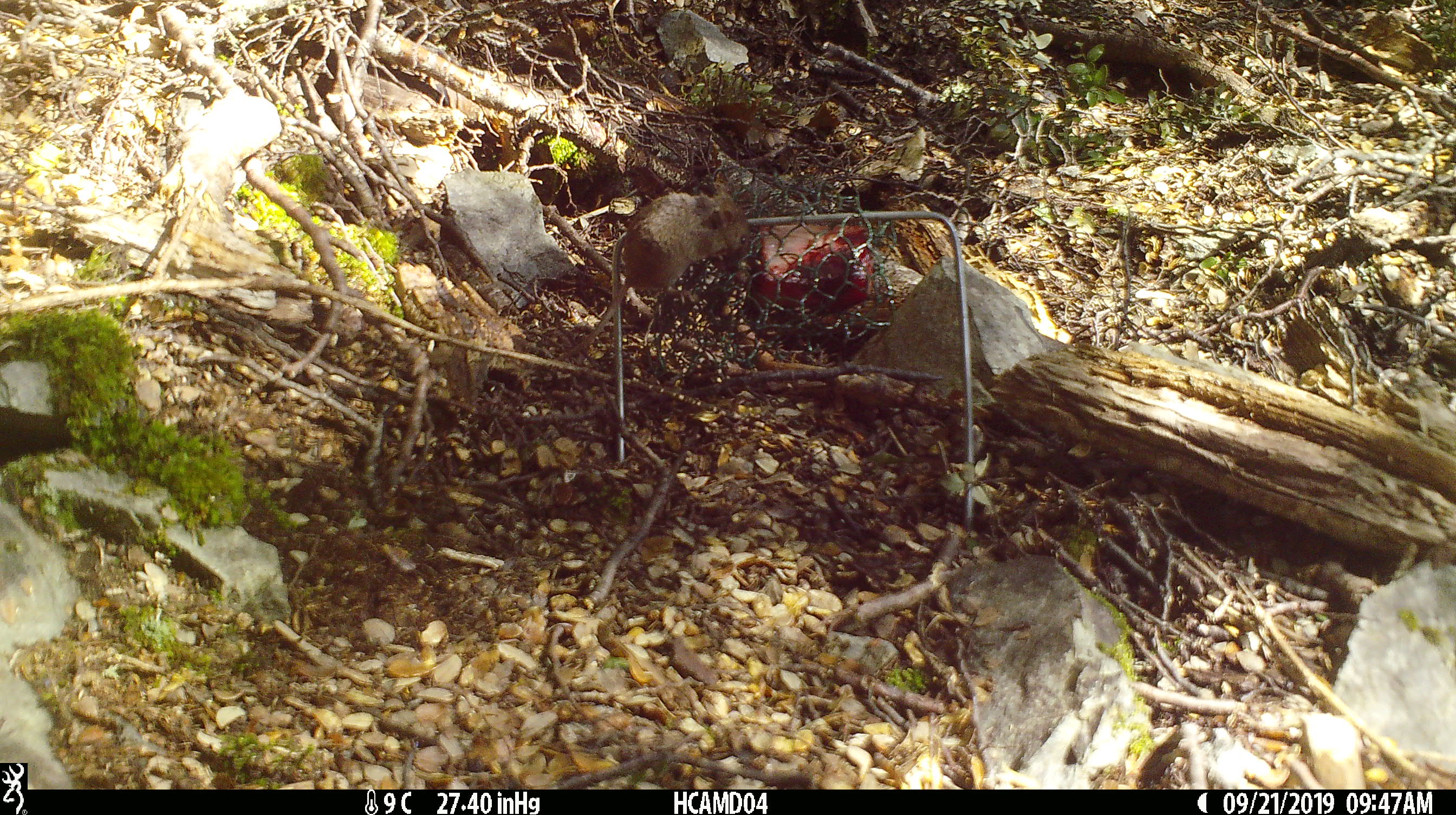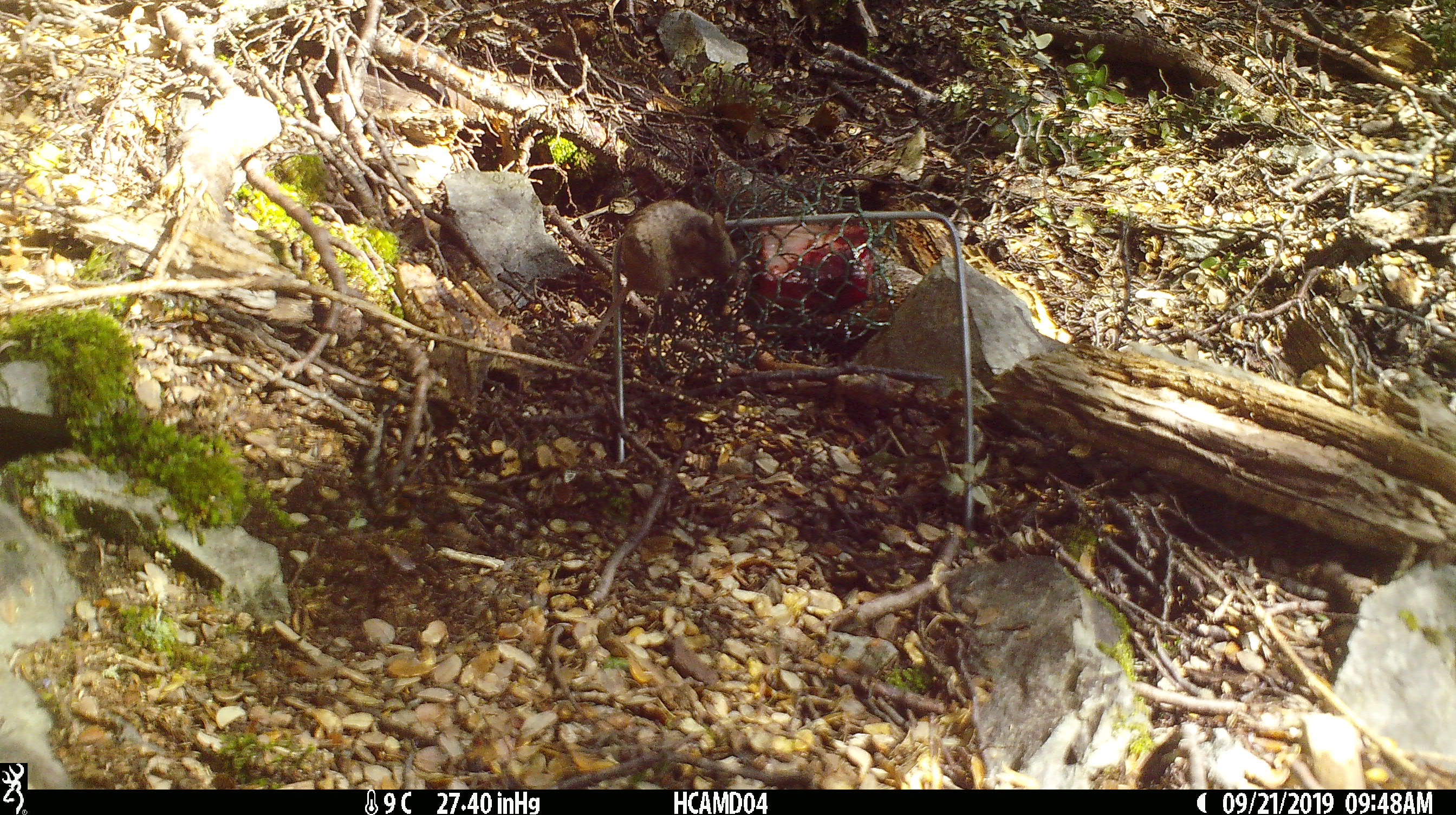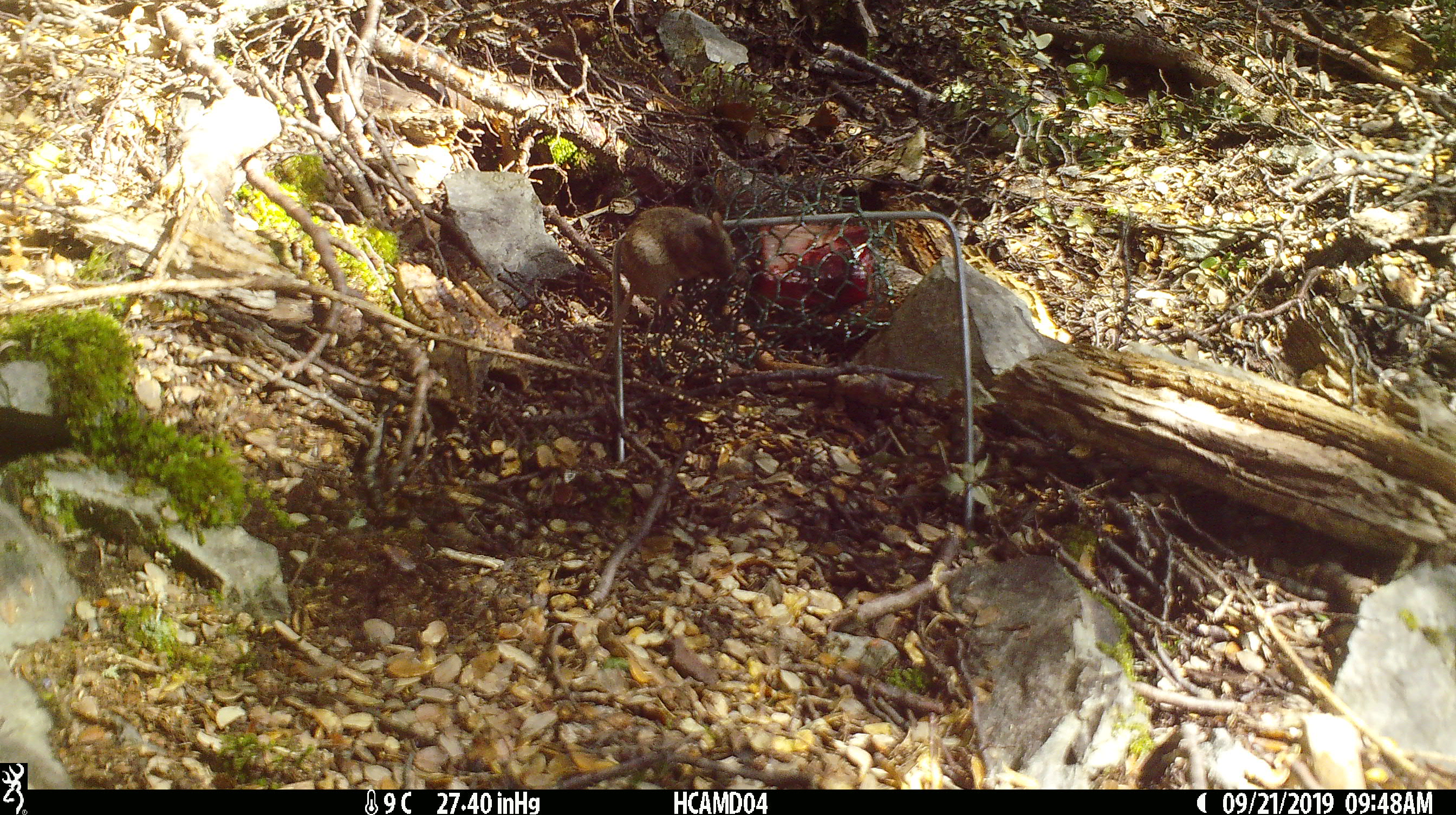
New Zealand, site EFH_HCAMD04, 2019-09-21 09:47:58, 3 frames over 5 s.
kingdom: Animalia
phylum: Chordata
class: Mammalia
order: Rodentia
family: Muridae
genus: Mus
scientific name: Mus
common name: mouse